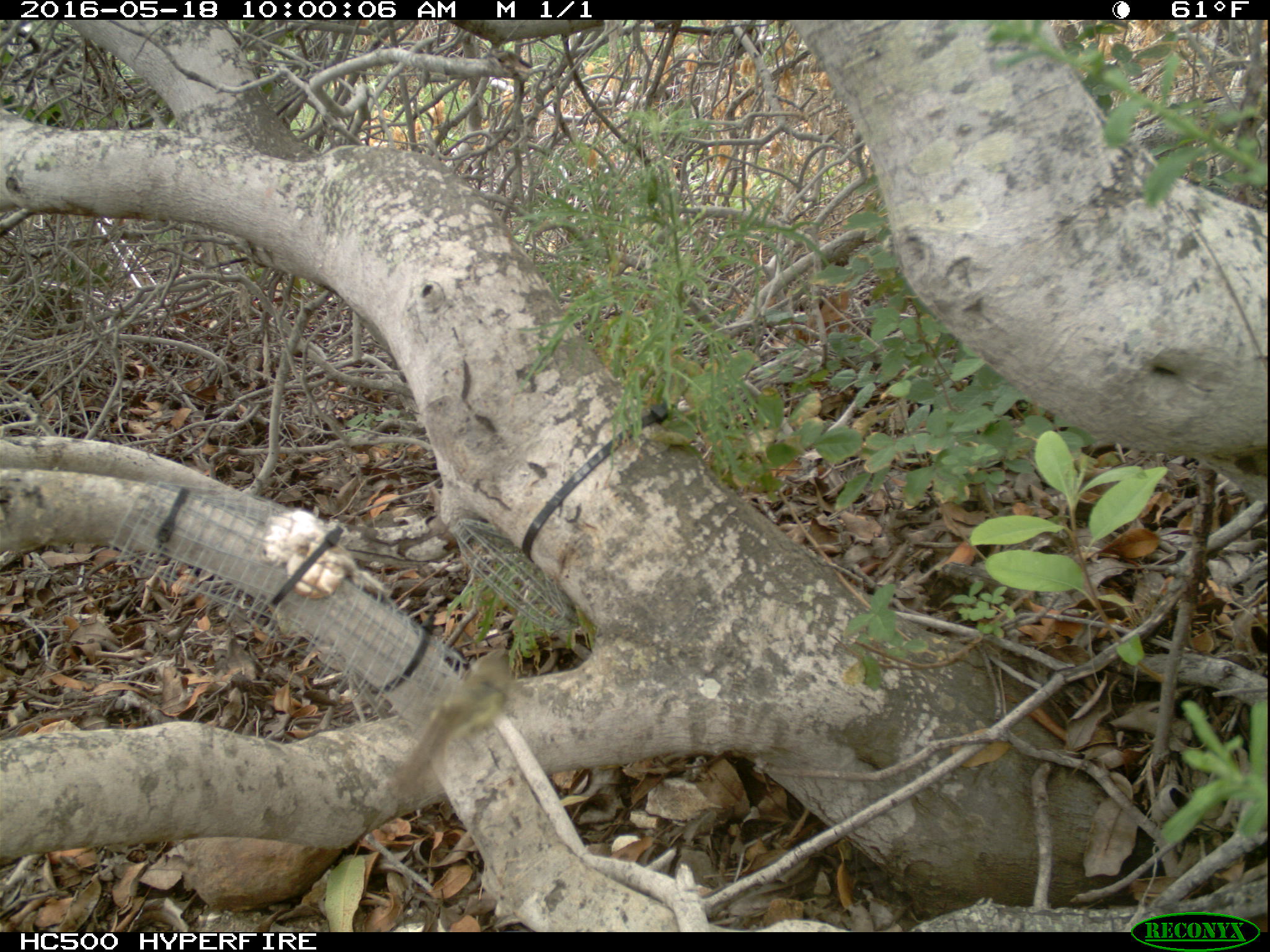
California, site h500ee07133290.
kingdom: Animalia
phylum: Chordata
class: Aves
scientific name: Aves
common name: bird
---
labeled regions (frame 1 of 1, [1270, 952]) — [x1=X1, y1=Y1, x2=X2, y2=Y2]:
bird: [x1=394, y1=648, x2=509, y2=794]